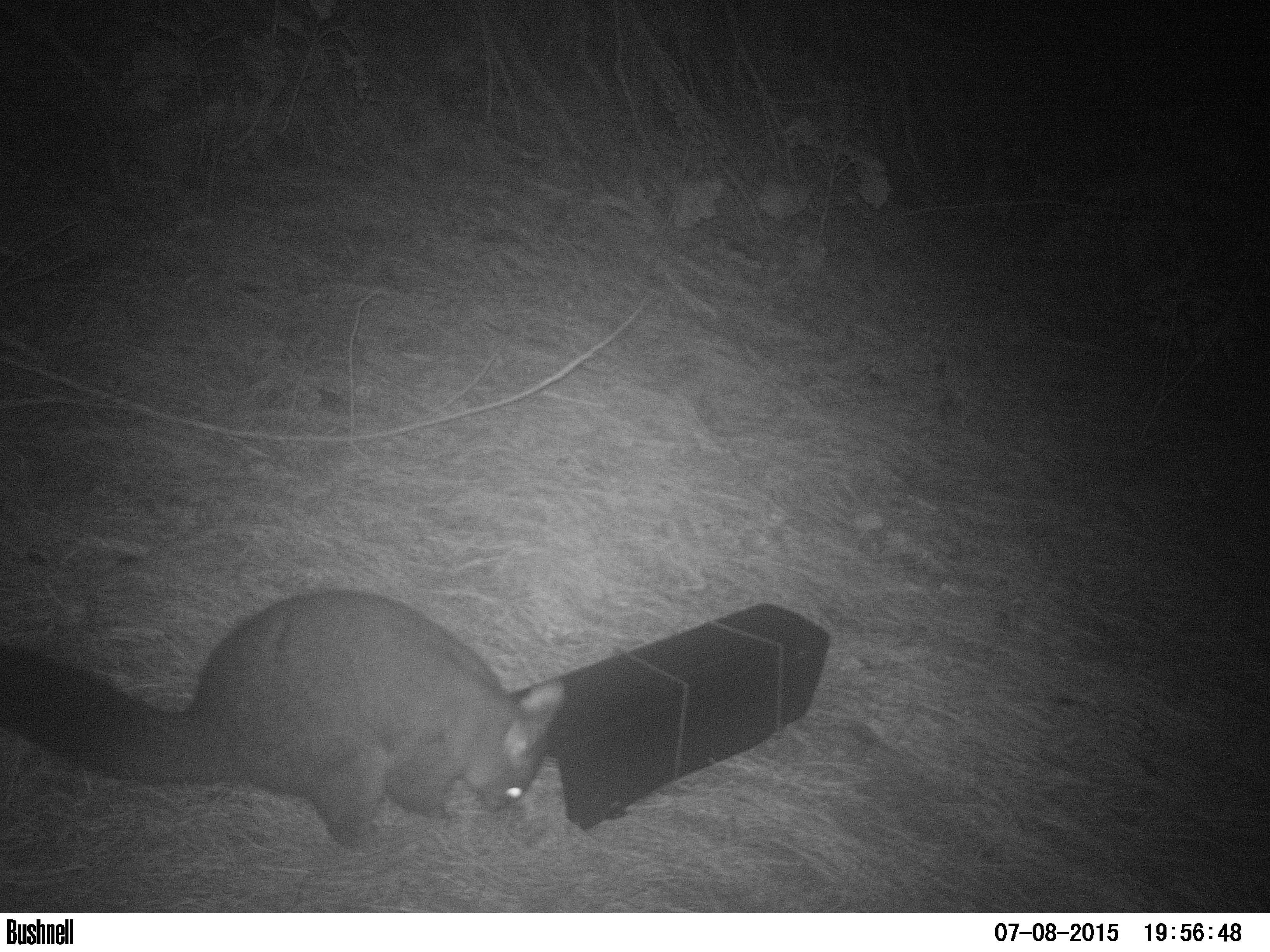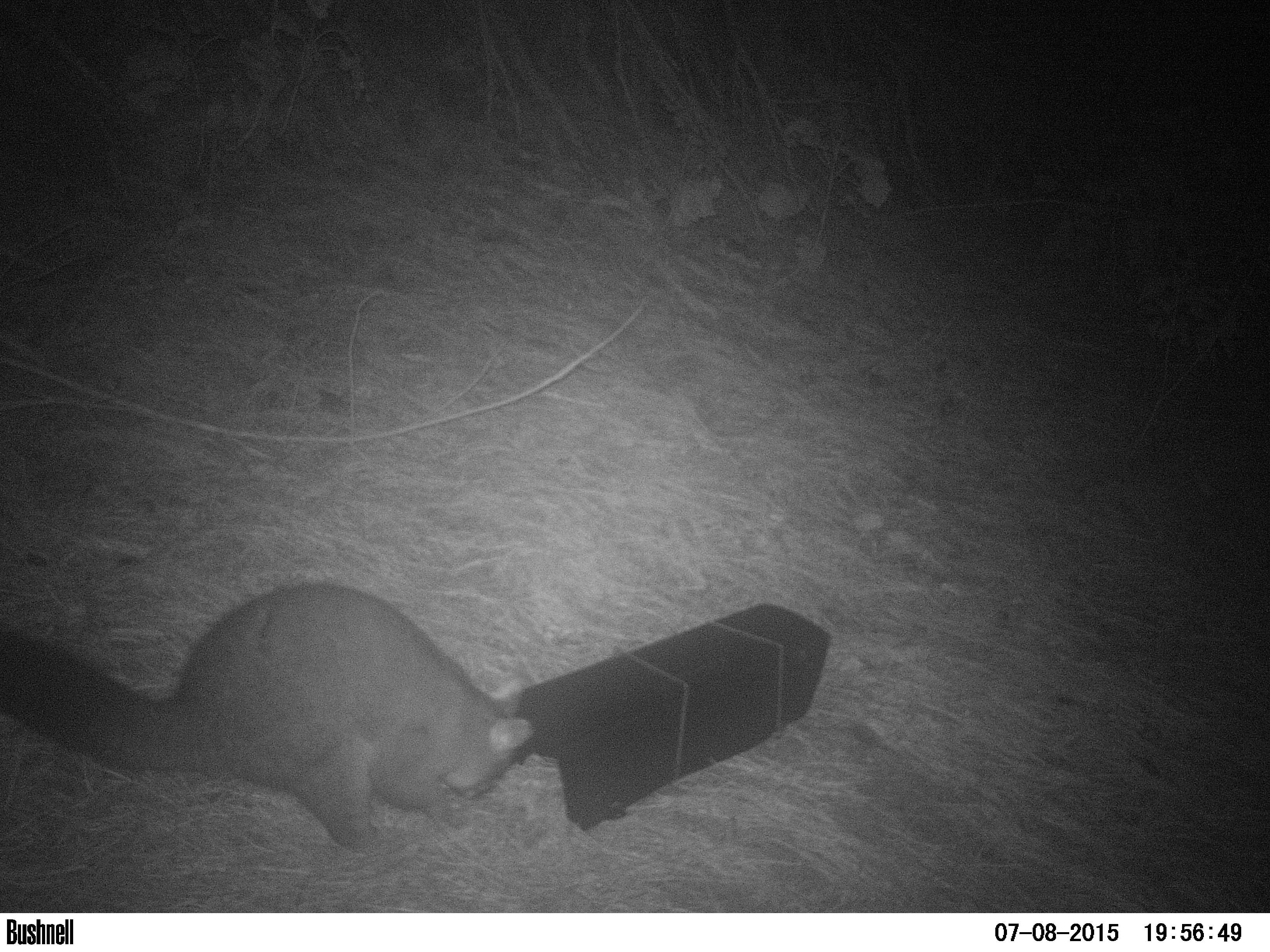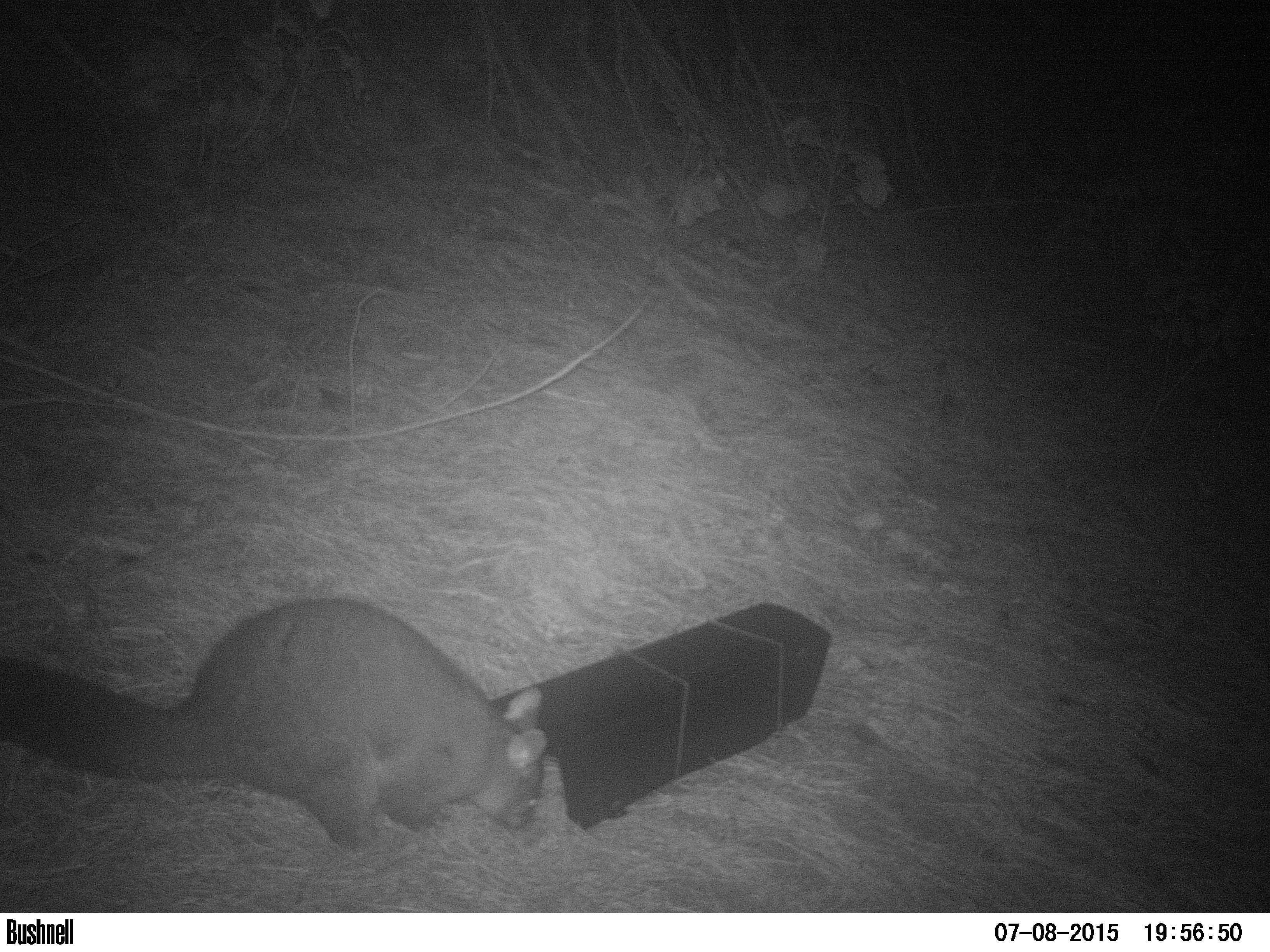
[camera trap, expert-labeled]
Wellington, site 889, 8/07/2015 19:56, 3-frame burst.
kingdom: Animalia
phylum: Chordata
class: Mammalia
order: Didelphimorphia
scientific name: Didelphimorphia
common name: possum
Possum (Didelphimorphia).